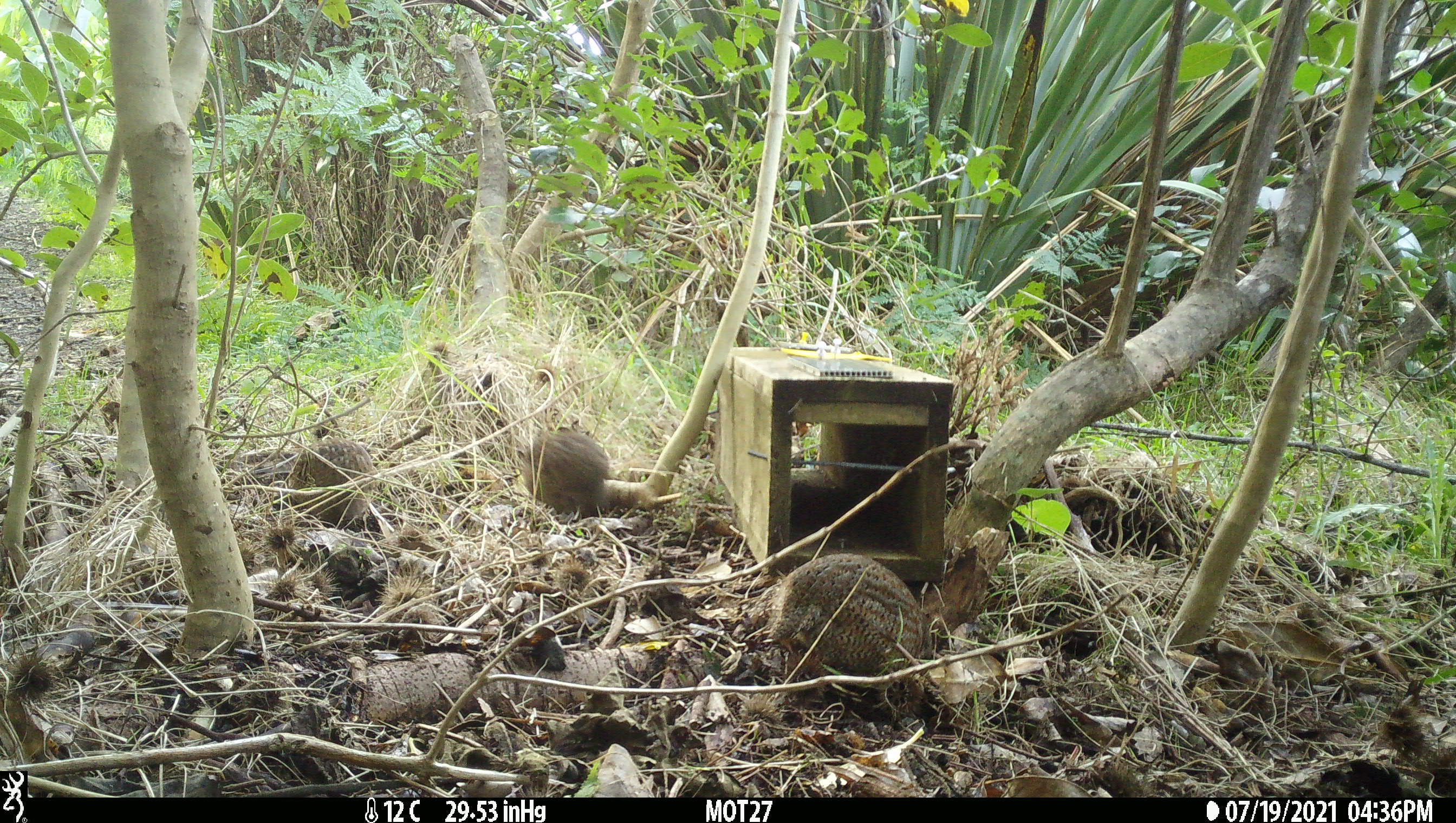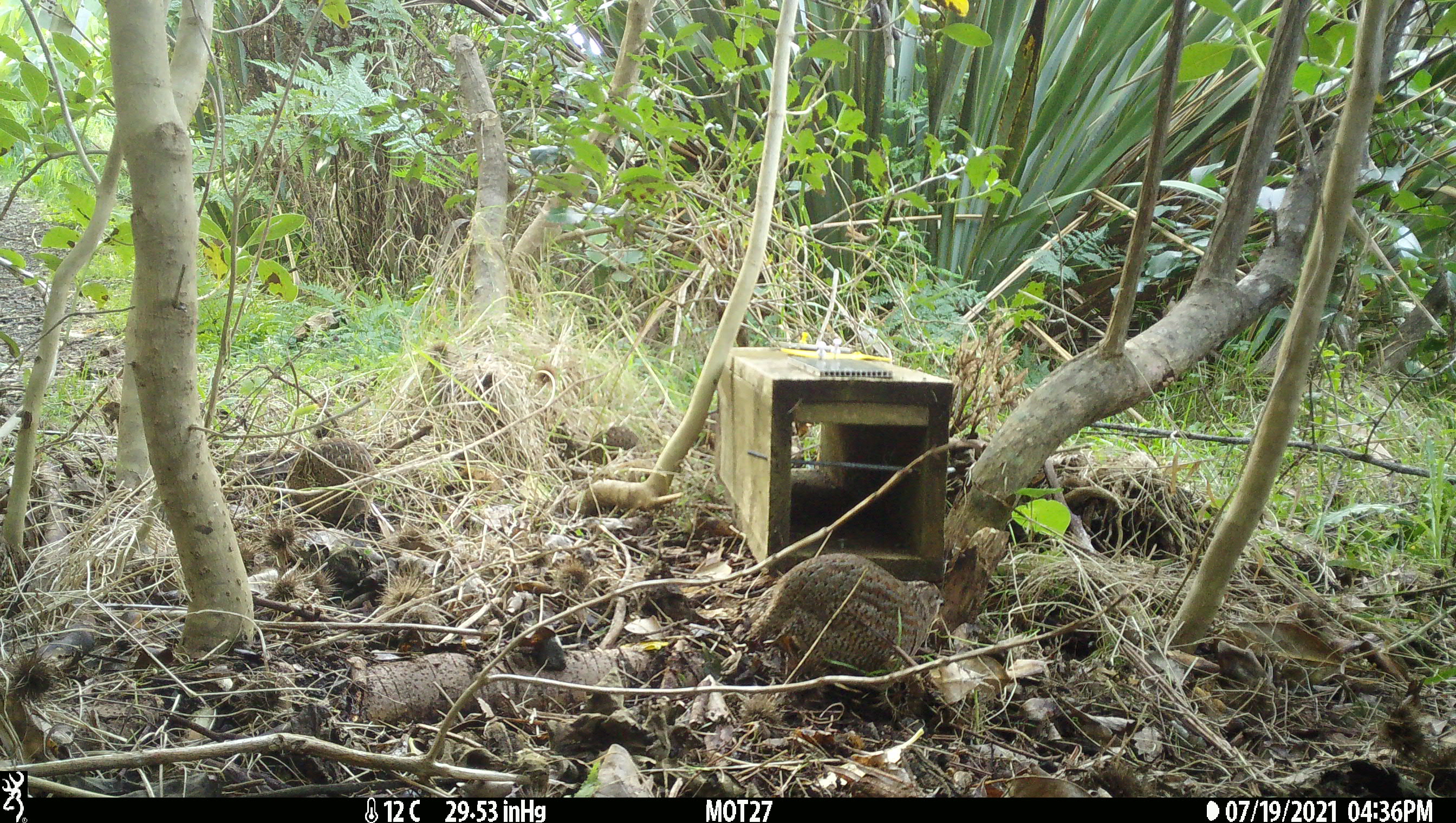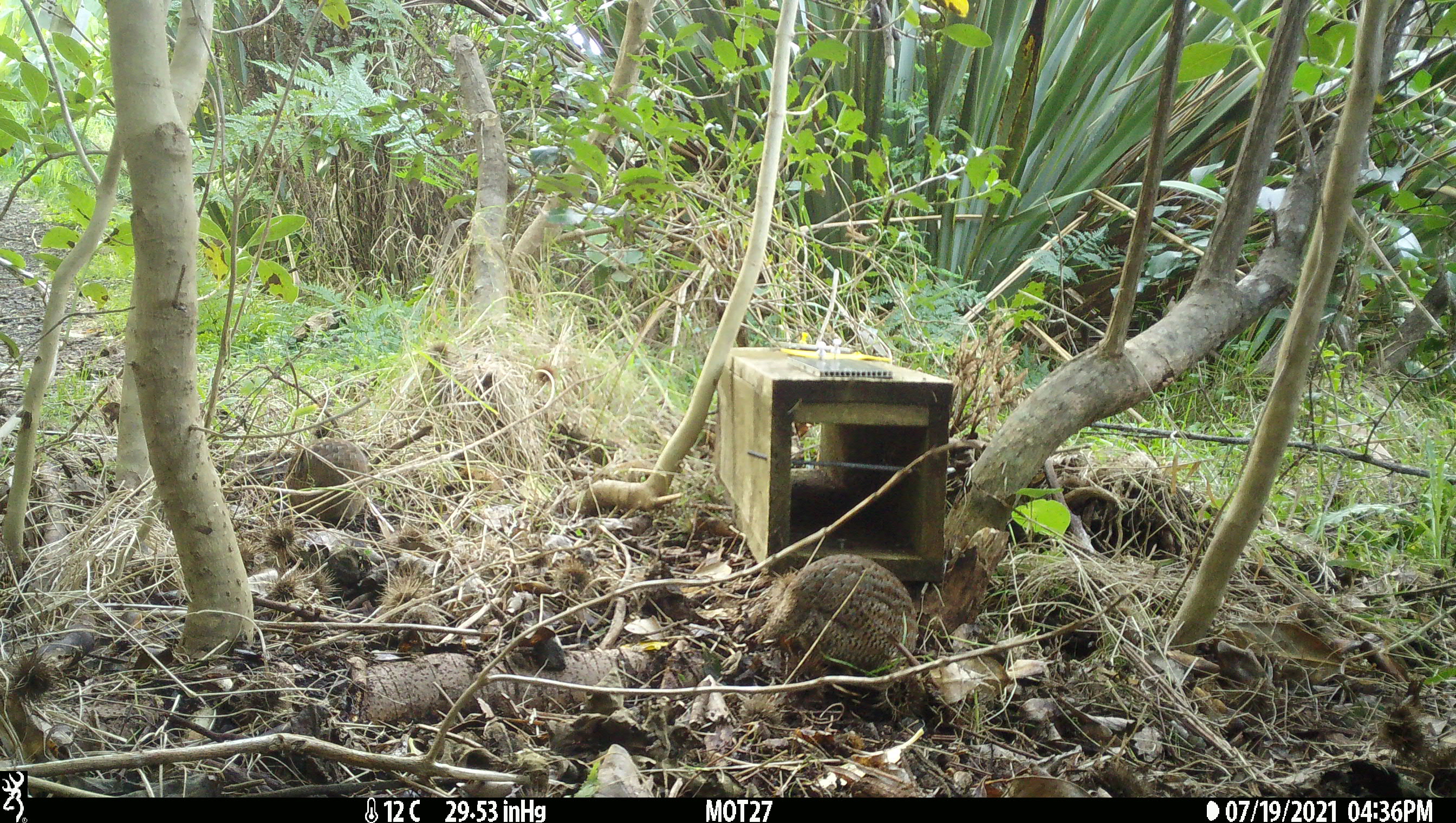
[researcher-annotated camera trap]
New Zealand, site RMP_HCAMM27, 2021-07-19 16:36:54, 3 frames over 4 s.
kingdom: Animalia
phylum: Chordata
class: Aves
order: Galliformes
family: Phasianidae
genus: Synoicus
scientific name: Synoicus ypsilophorus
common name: brown quail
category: quail brown